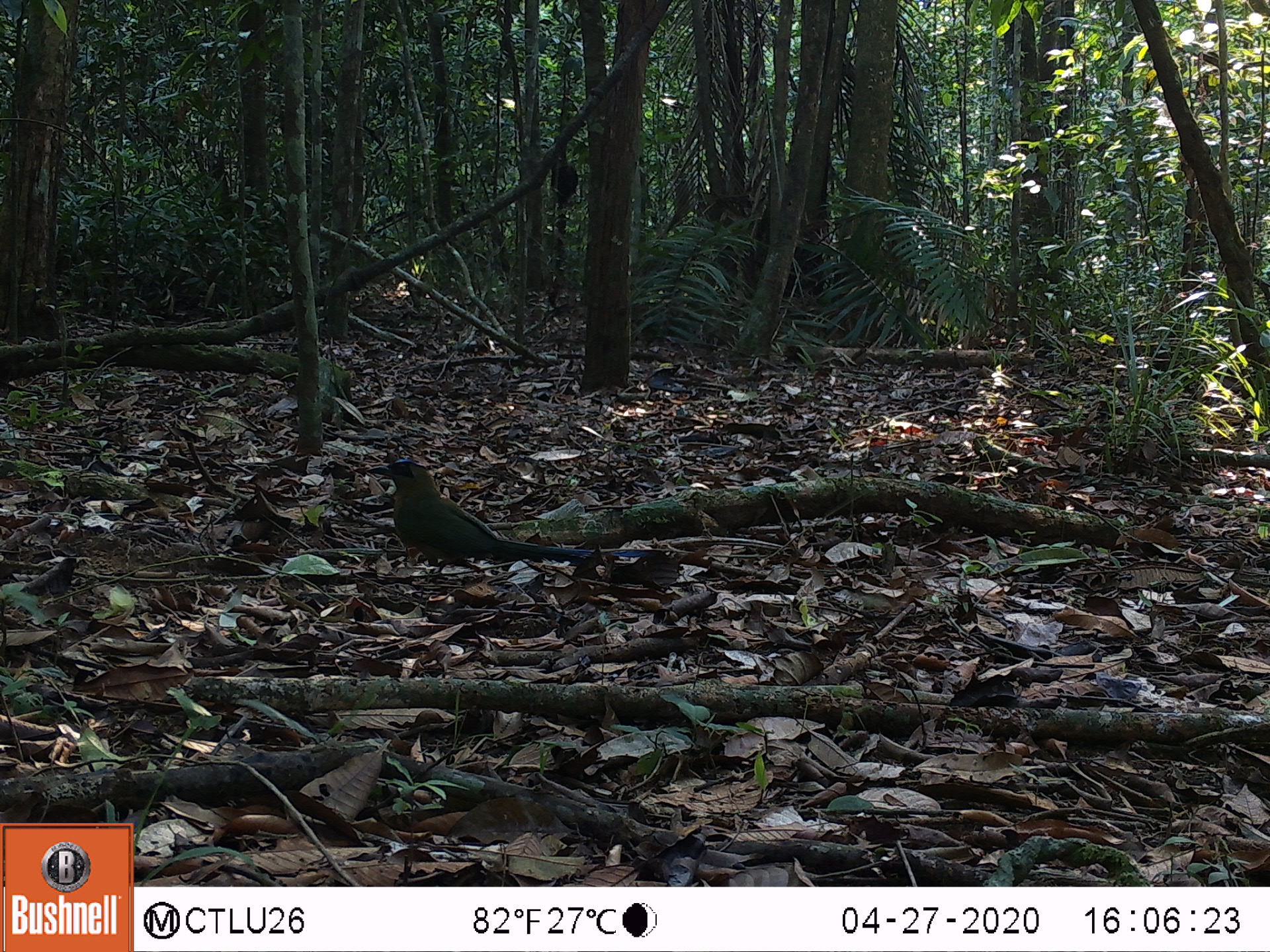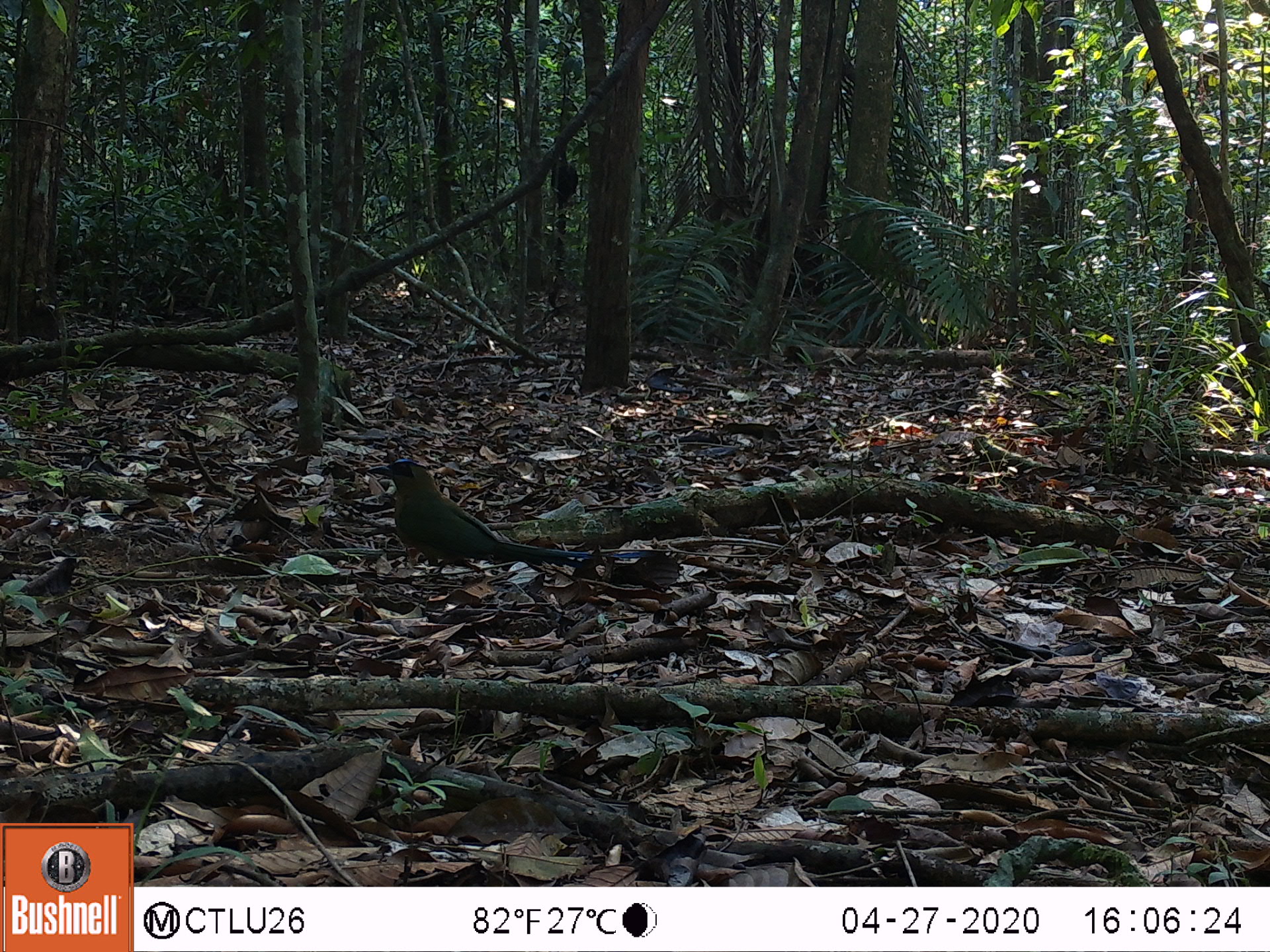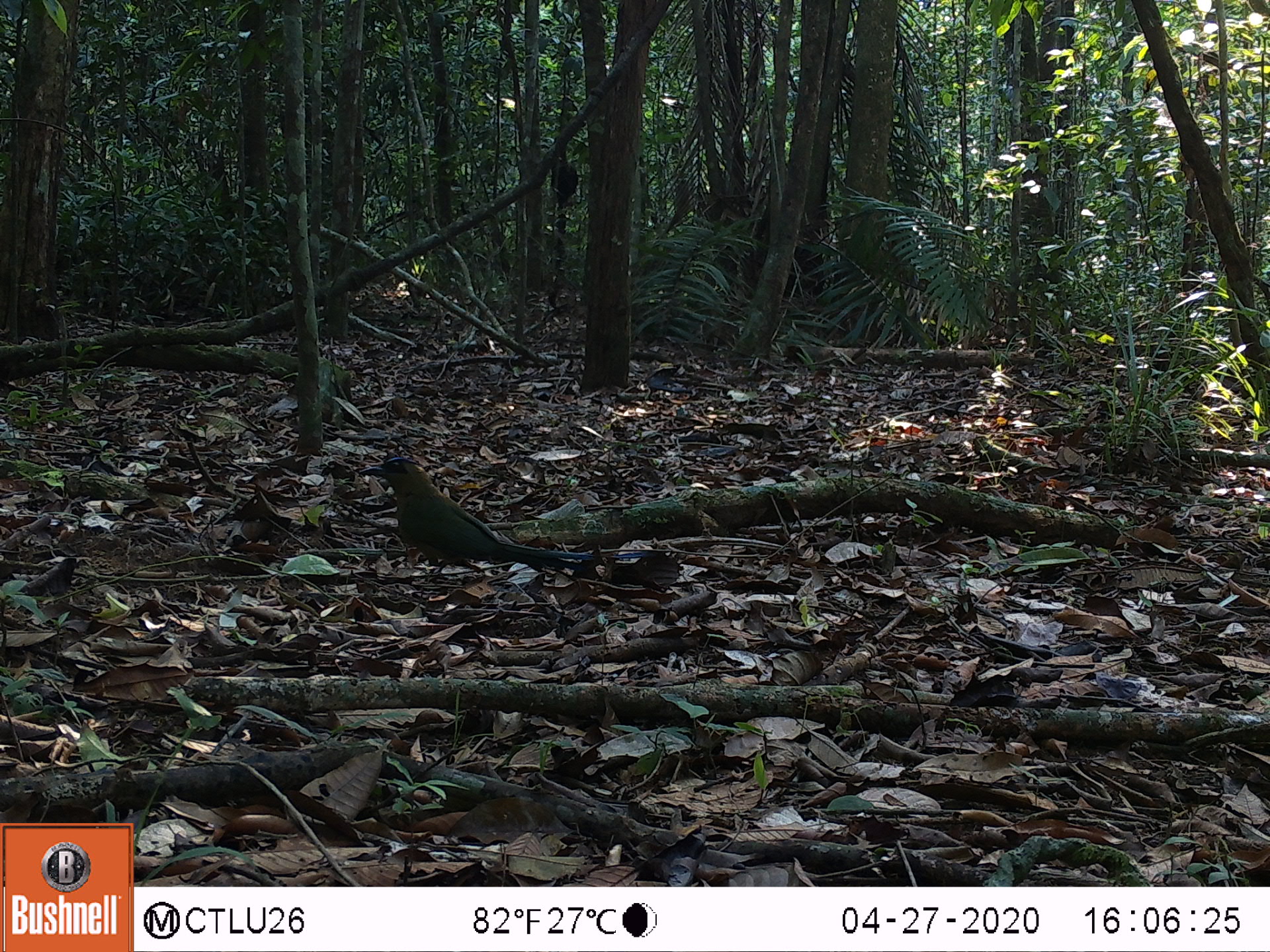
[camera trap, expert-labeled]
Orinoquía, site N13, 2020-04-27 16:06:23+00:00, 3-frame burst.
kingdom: Animalia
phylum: Chordata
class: Aves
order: Coraciiformes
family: Momotidae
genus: Momotus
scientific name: Momotus momota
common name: amazonian motmot